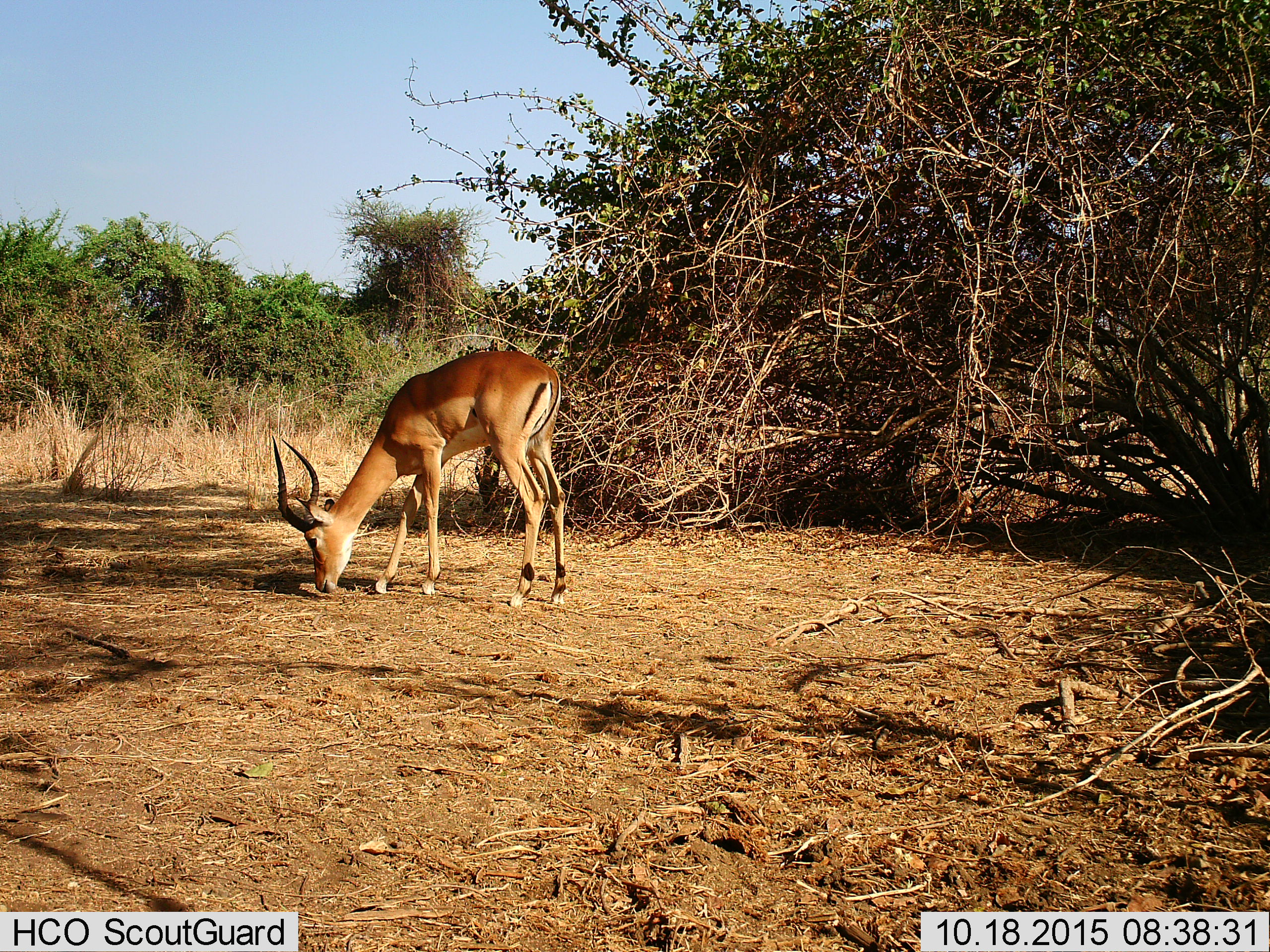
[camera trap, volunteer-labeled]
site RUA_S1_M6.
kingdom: Animalia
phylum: Chordata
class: Mammalia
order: Artiodactyla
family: Bovidae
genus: Aepyceros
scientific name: Aepyceros melampus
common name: impala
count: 1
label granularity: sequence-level